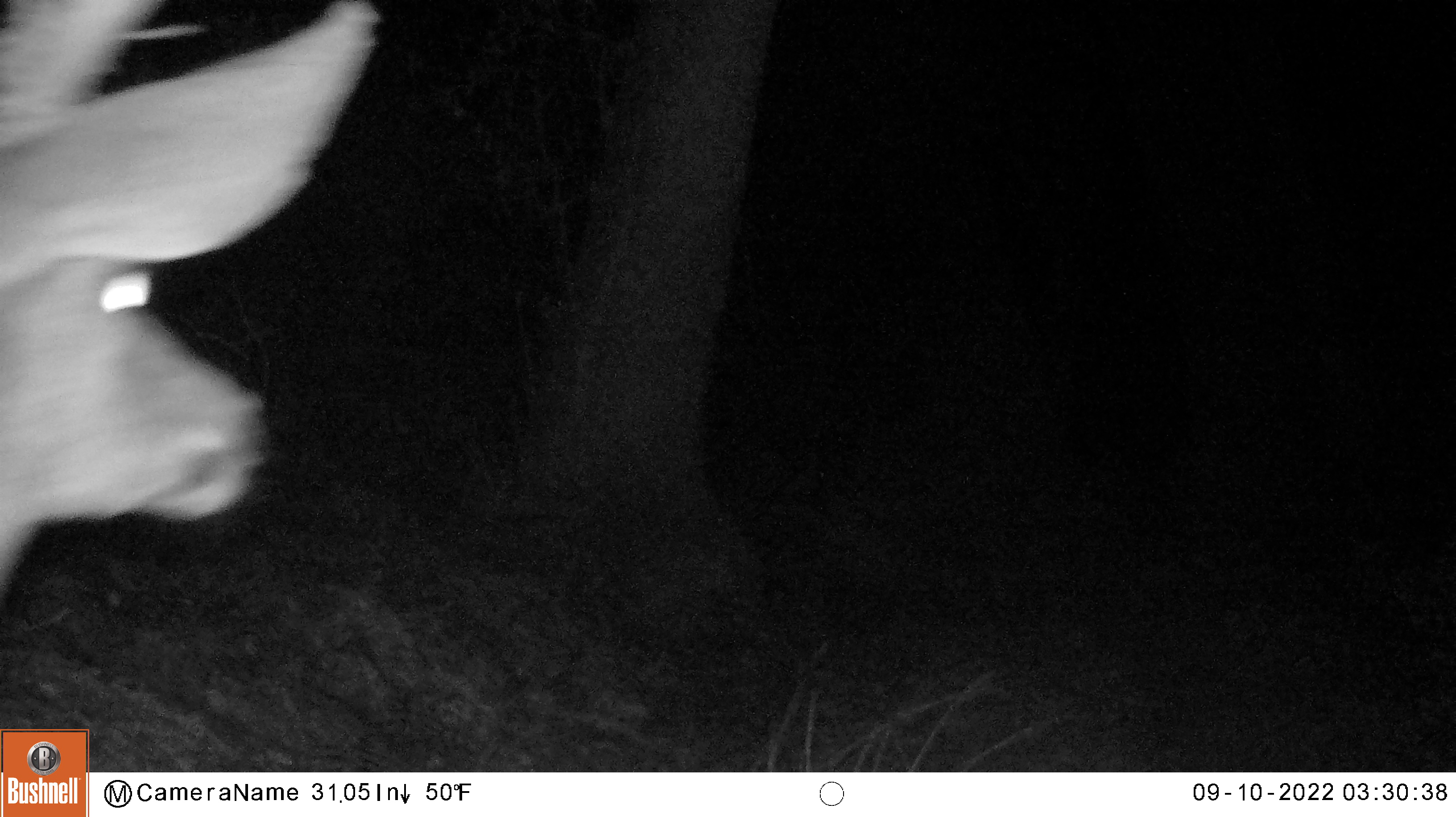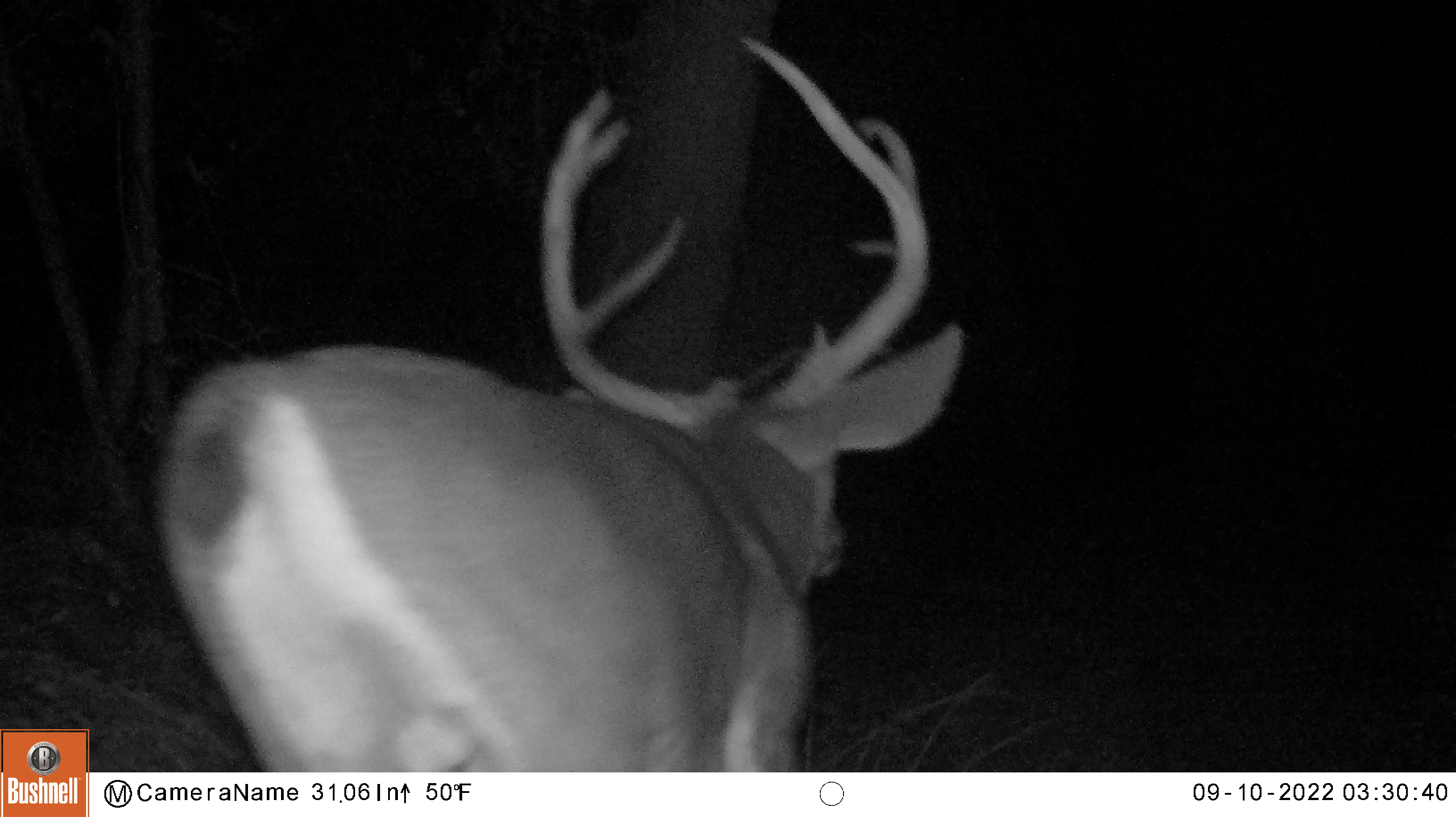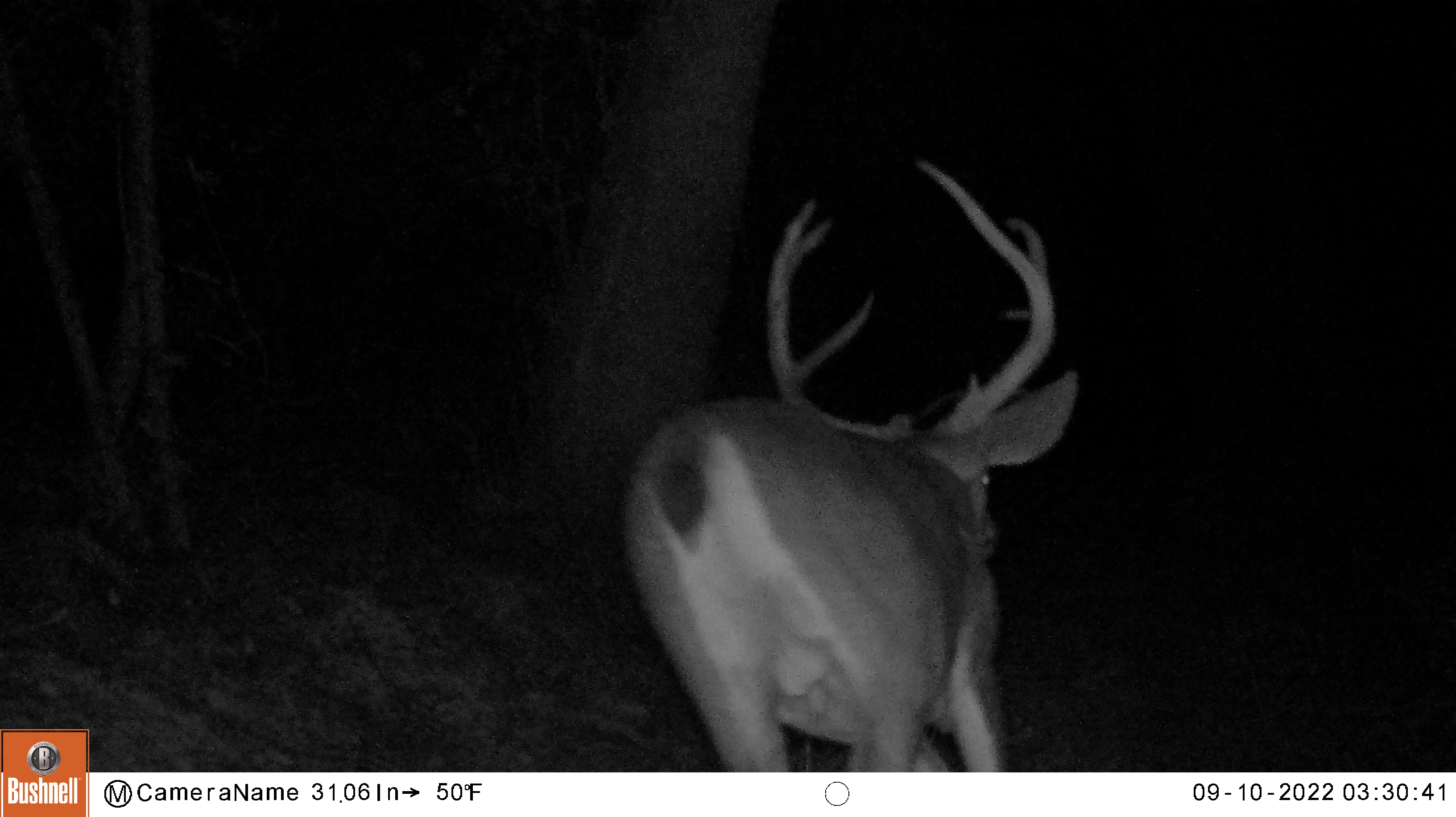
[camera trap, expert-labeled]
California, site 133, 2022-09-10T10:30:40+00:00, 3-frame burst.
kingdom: Animalia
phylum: Chordata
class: Mammalia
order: Artiodactyla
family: Cervidae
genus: Odocoileus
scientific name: Odocoileus hemionus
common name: mule deer